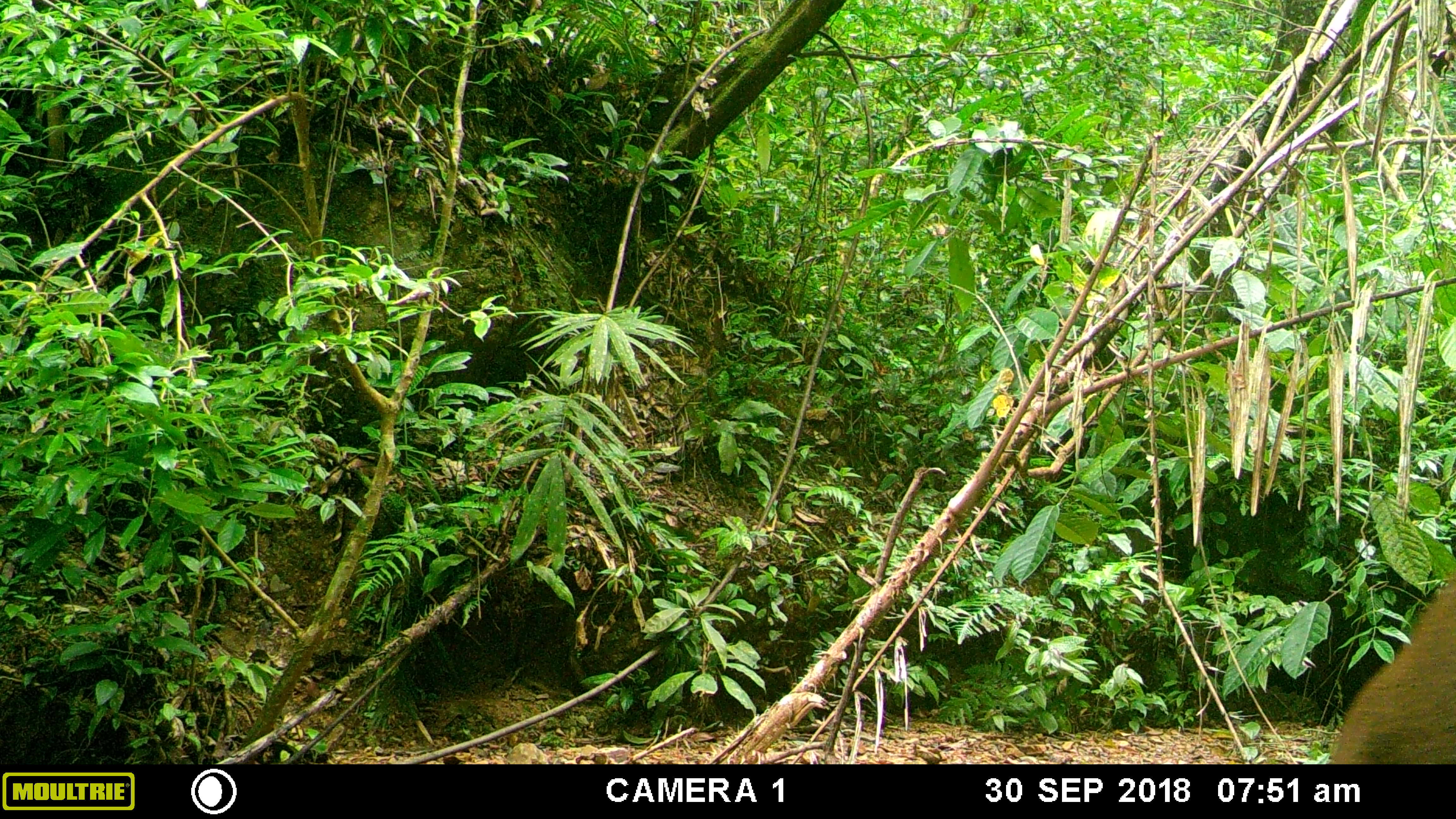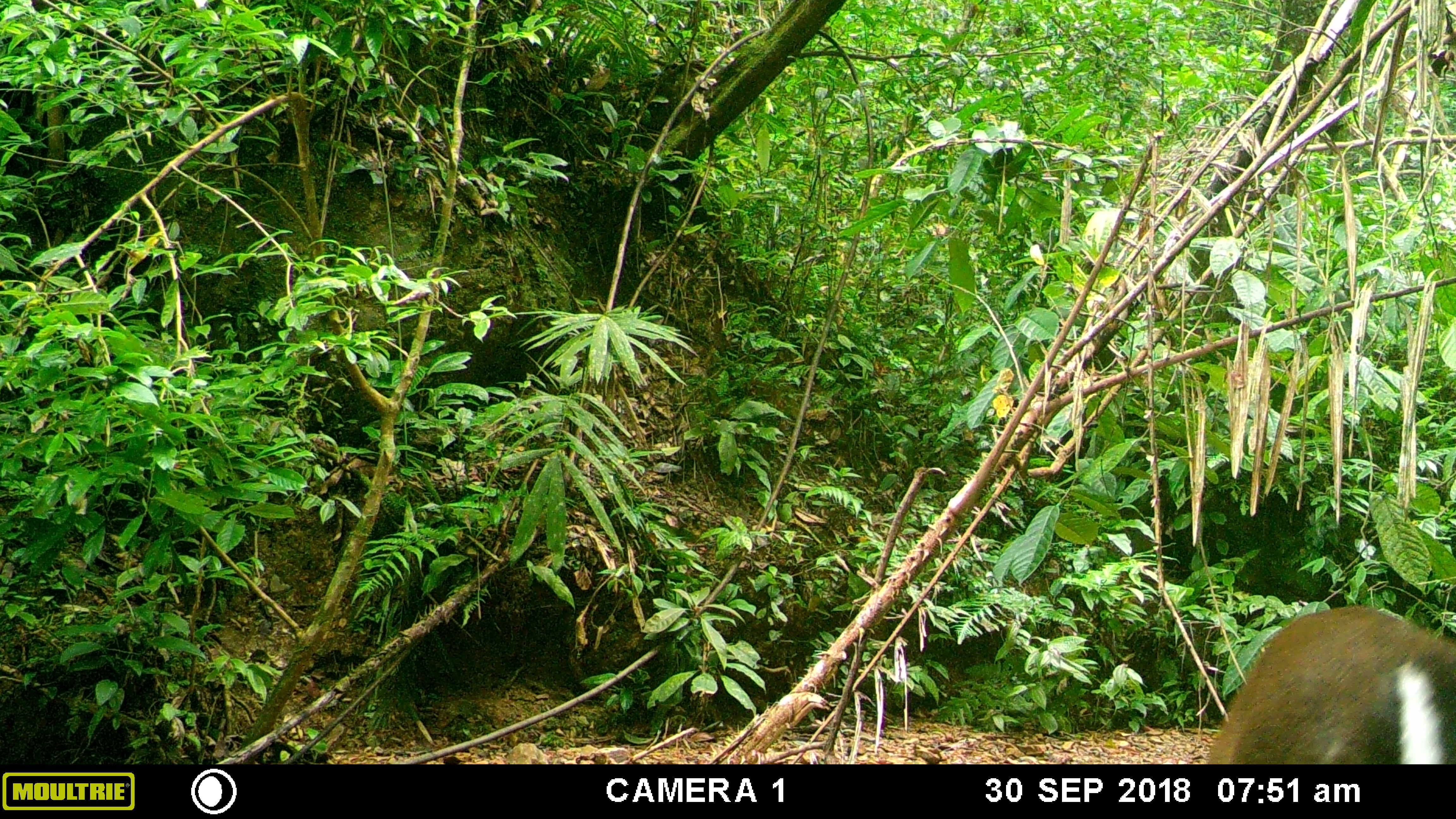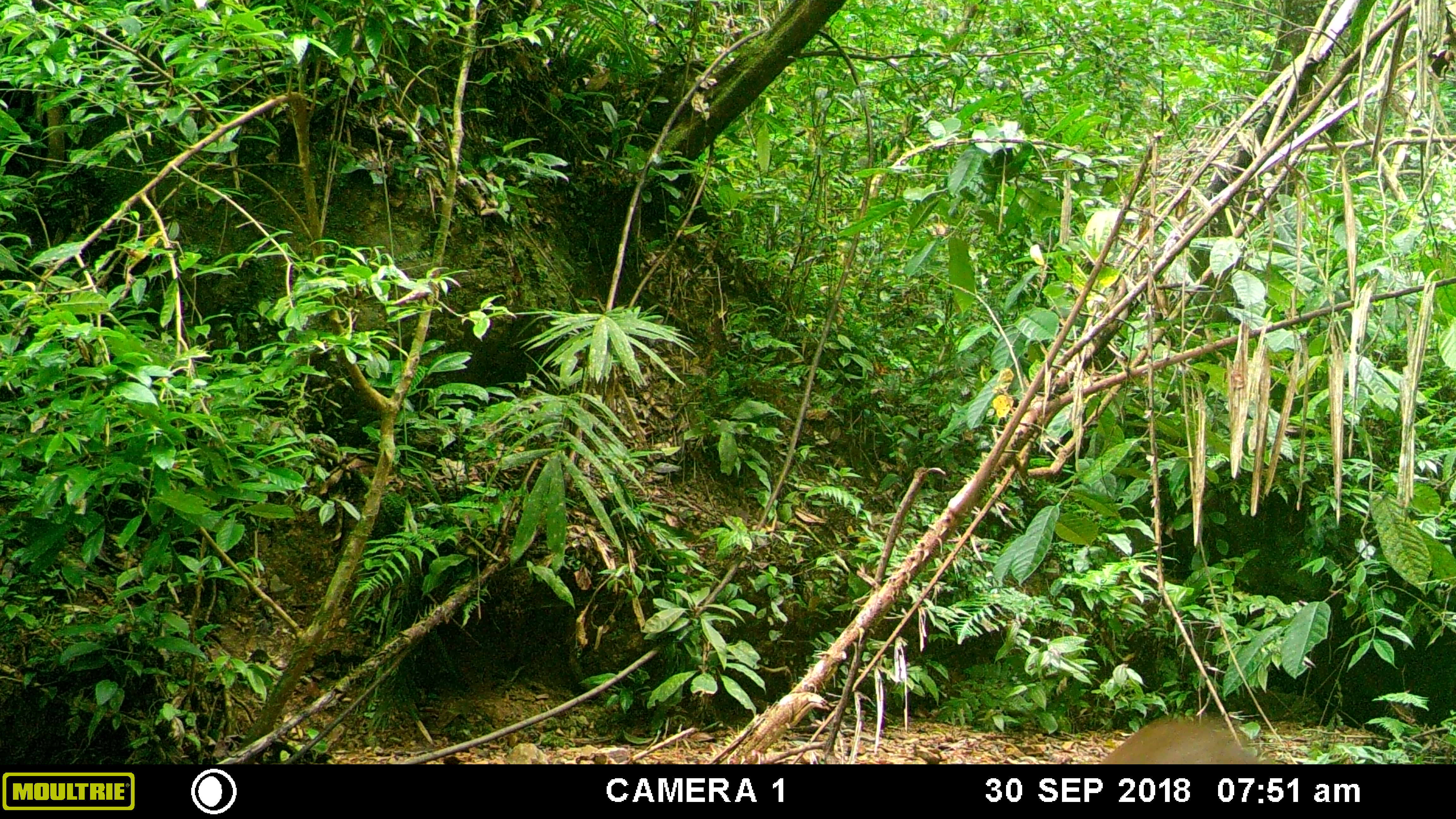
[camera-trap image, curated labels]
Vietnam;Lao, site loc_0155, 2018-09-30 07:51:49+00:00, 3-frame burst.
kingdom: Animalia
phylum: Chordata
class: Mammalia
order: Artiodactyla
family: Cervidae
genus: Muntiacus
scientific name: Muntiacus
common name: muntjacs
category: unidentified muntjac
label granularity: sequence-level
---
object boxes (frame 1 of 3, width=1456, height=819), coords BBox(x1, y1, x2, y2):
unidentified muntjac: BBox(1327, 570, 1456, 763)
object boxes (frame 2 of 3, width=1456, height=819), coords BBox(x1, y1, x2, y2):
unidentified muntjac: BBox(1205, 604, 1456, 764)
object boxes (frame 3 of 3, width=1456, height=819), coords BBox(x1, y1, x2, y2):
unidentified muntjac: BBox(1099, 714, 1272, 764)